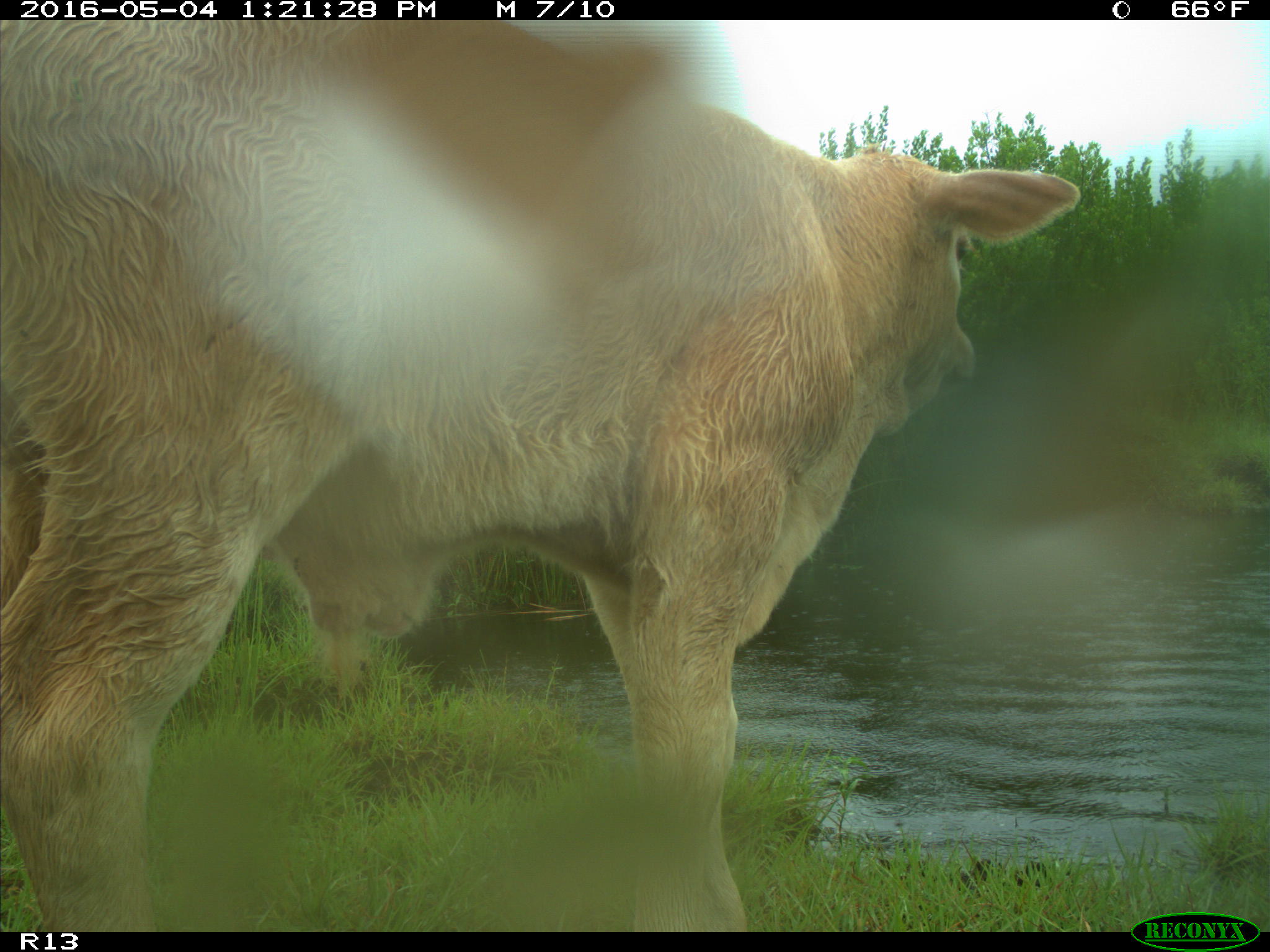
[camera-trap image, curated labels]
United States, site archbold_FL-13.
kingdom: Animalia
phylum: Chordata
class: Mammalia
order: Artiodactyla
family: Bovidae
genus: Bos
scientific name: Bos taurus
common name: domestic cow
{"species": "Bos taurus (domestic cow)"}